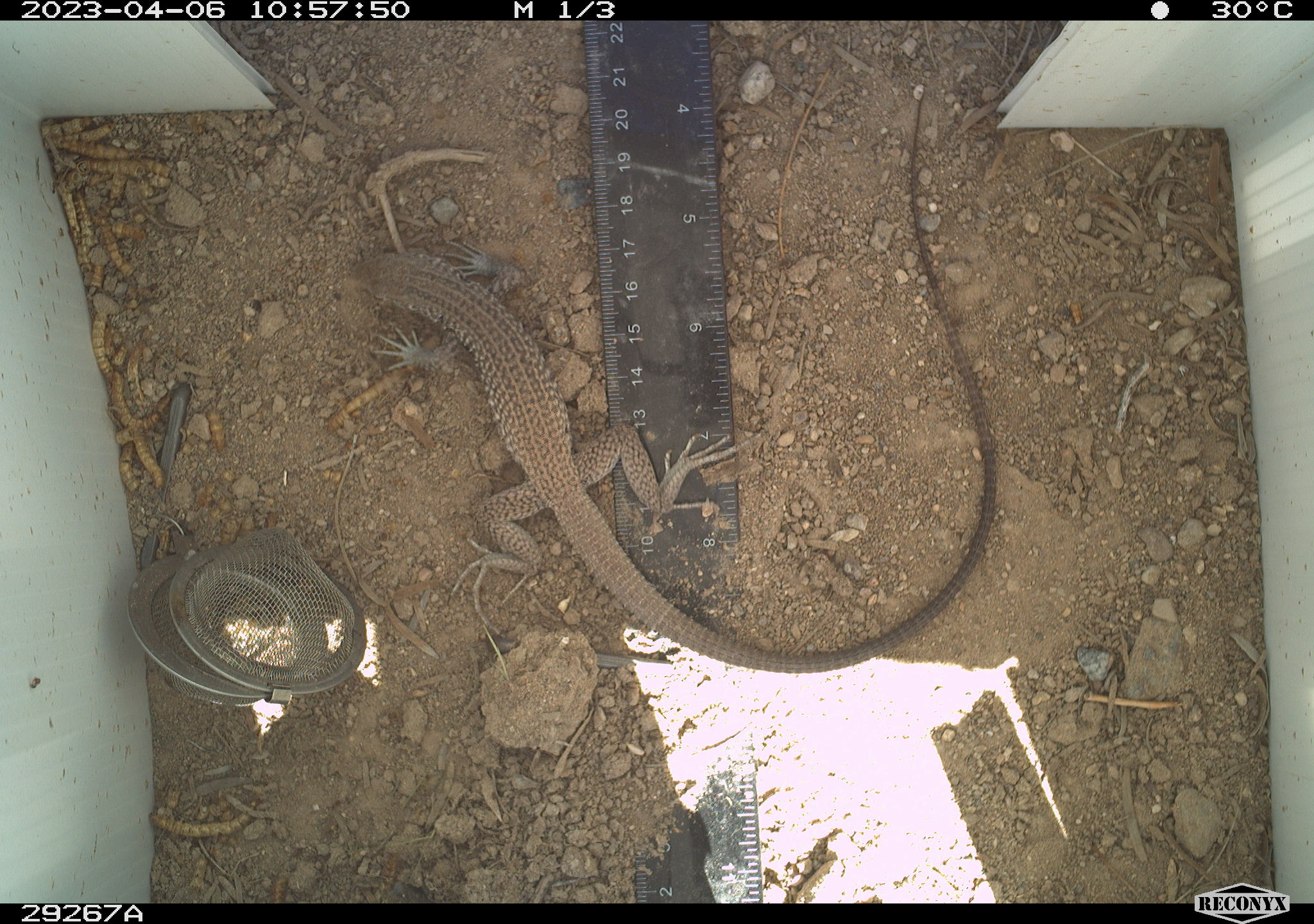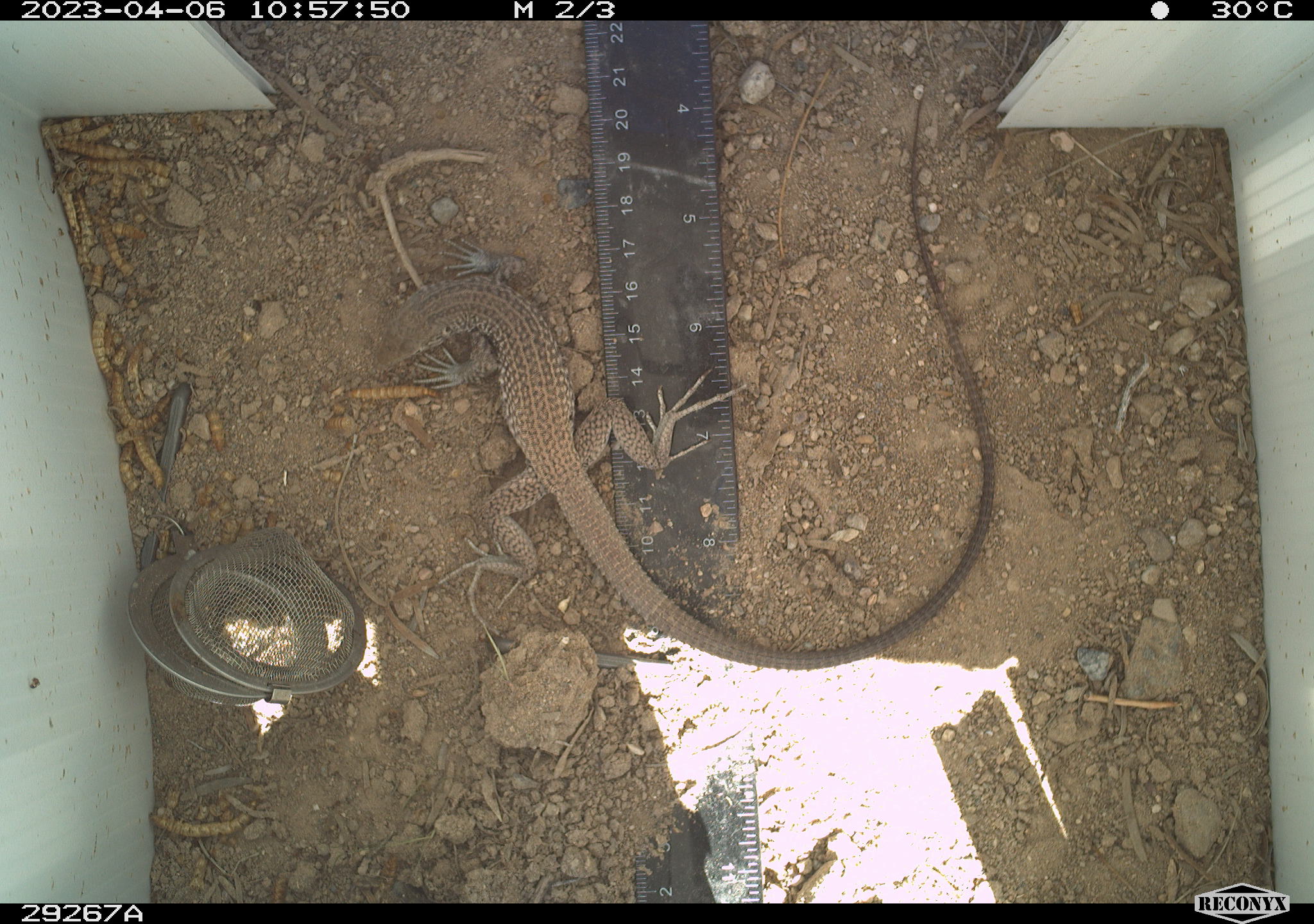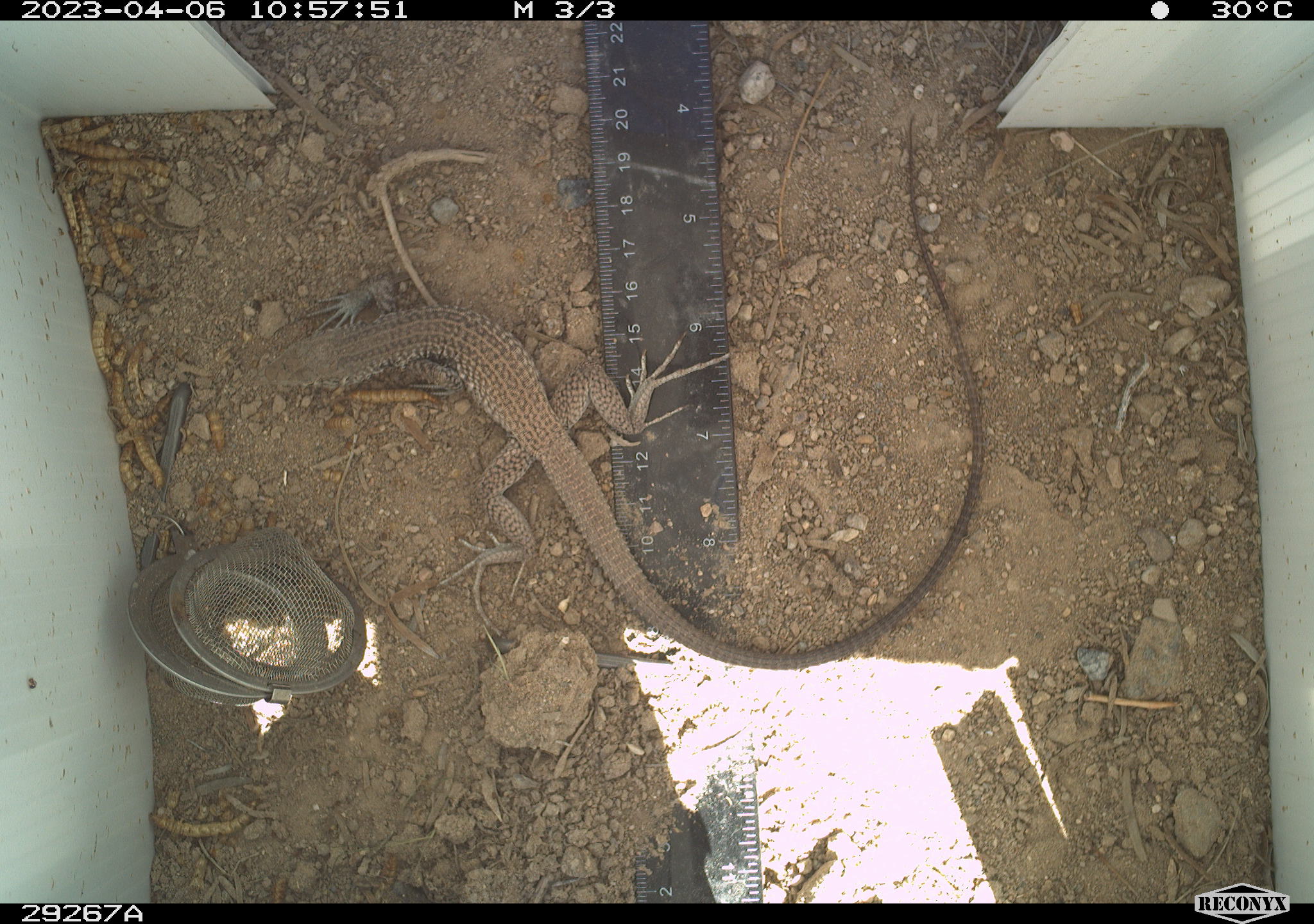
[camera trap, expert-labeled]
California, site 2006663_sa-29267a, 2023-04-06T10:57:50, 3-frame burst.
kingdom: Animalia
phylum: Chordata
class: Reptilia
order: Squamata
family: Teiidae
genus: Aspidoscelis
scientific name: Aspidoscelis tigris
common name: western whiptail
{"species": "western whiptail (Aspidoscelis tigris)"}